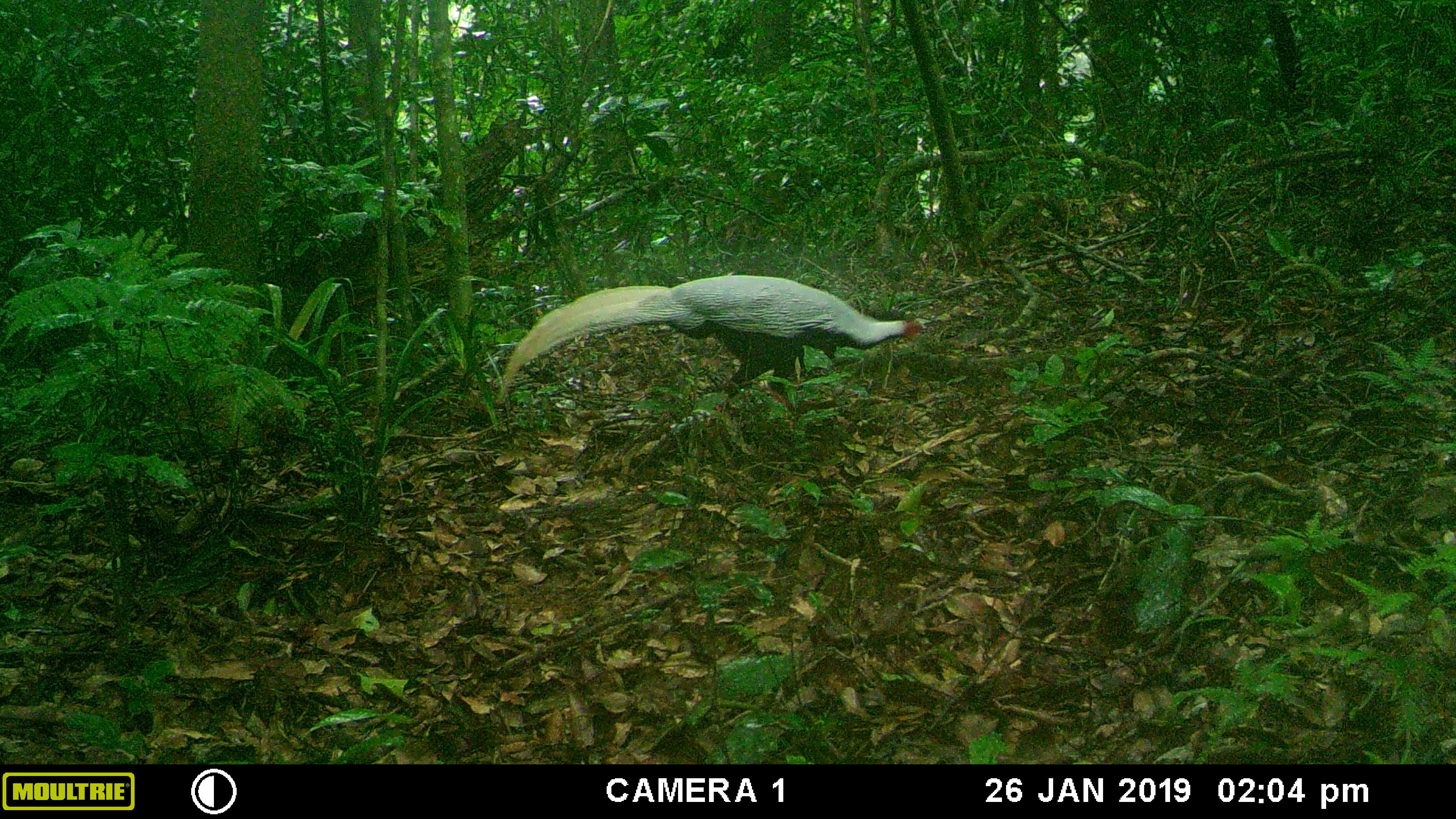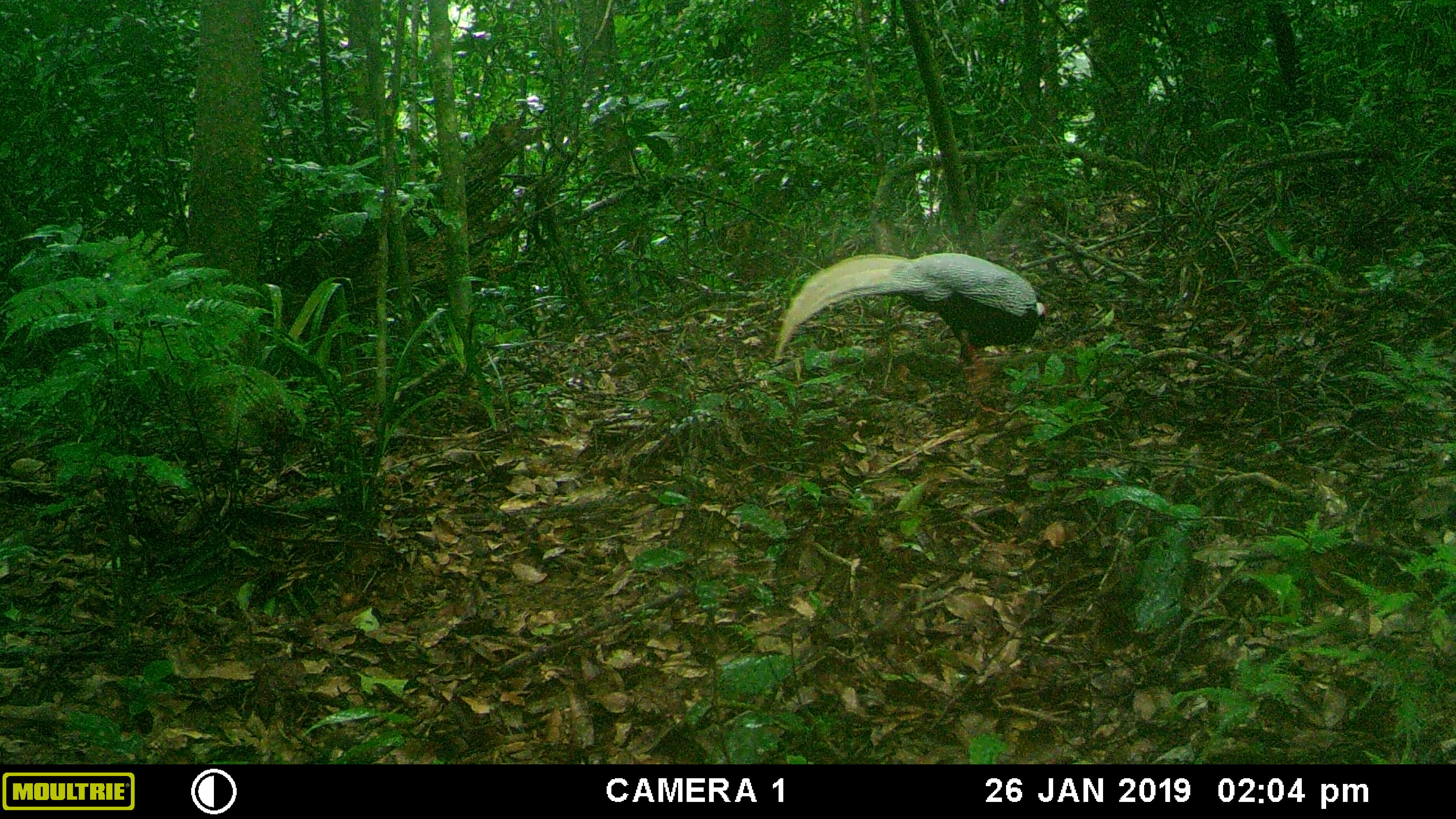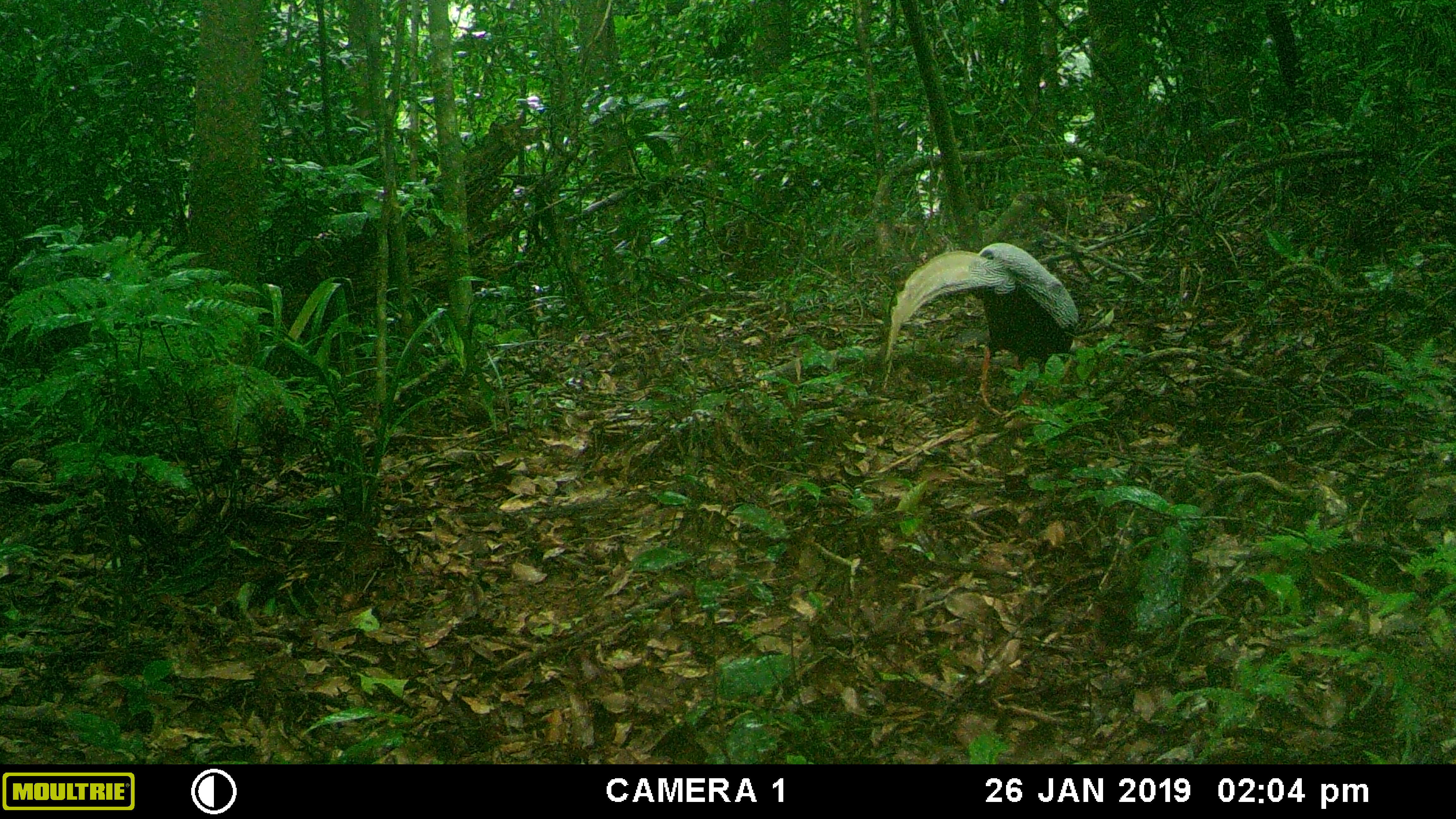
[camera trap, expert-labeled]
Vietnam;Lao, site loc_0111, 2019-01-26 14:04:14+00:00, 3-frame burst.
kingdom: Animalia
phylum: Chordata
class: Aves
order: Galliformes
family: Phasianidae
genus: Lophura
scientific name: Lophura nycthemera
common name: silver pheasant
Silver pheasant (Lophura nycthemera). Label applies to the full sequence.